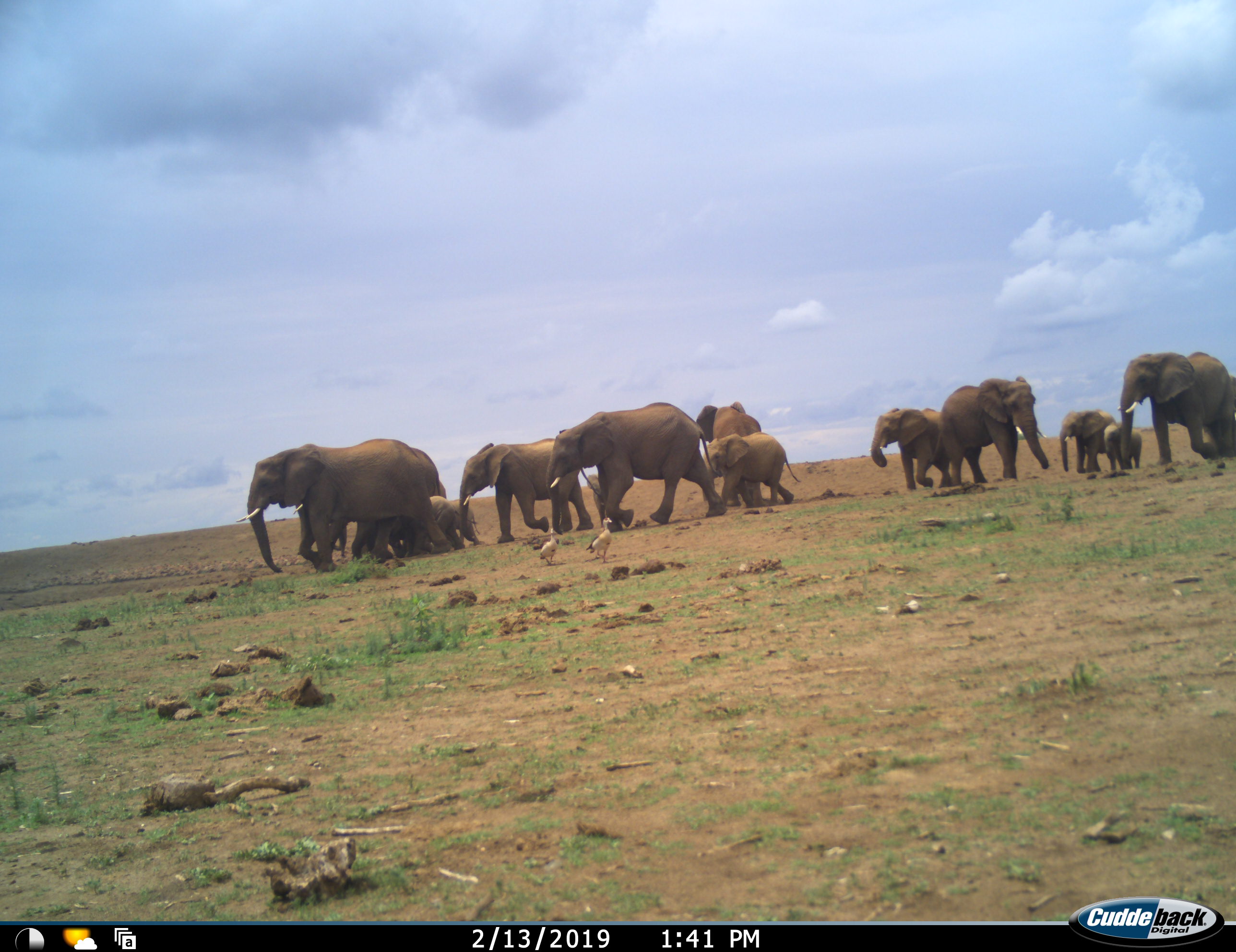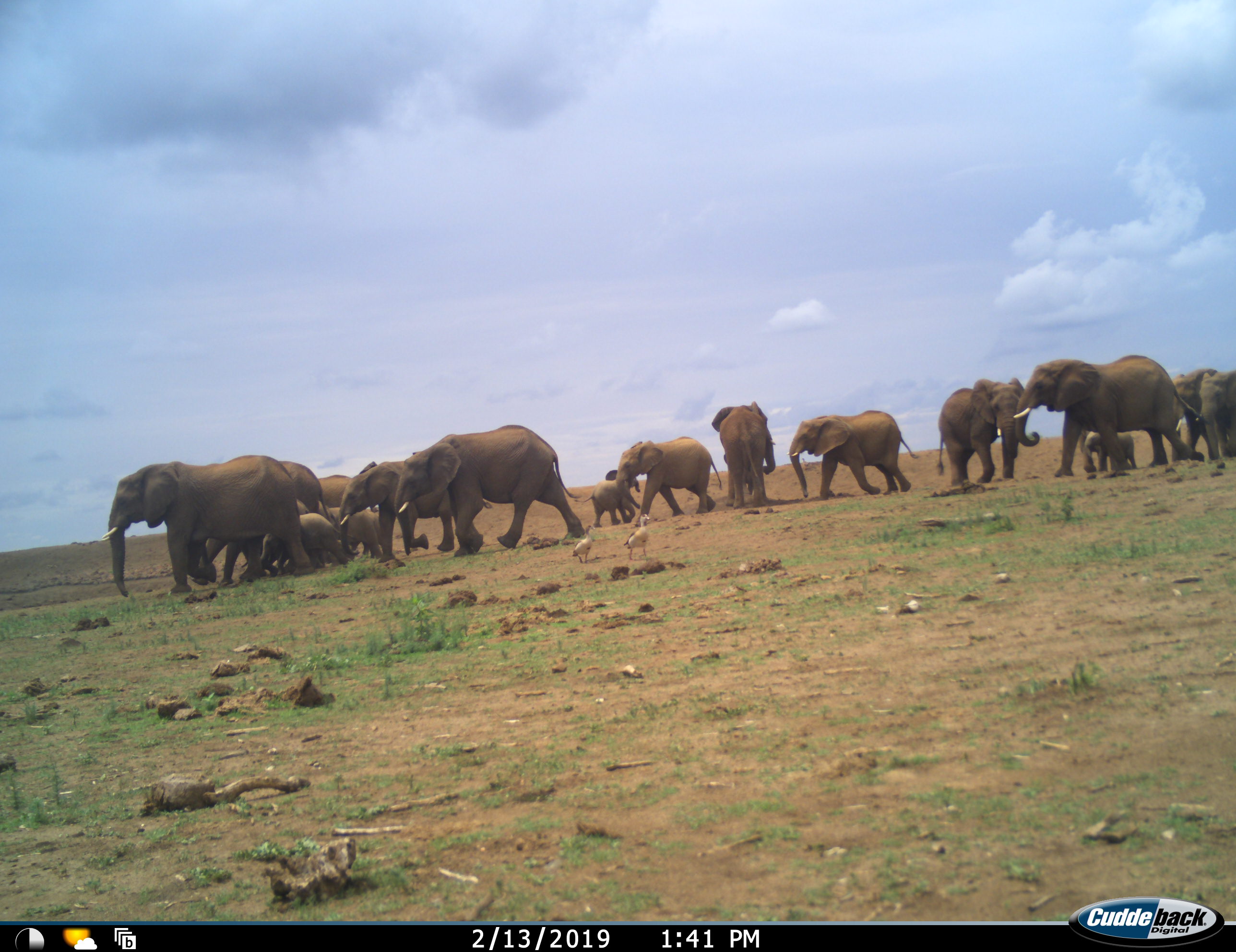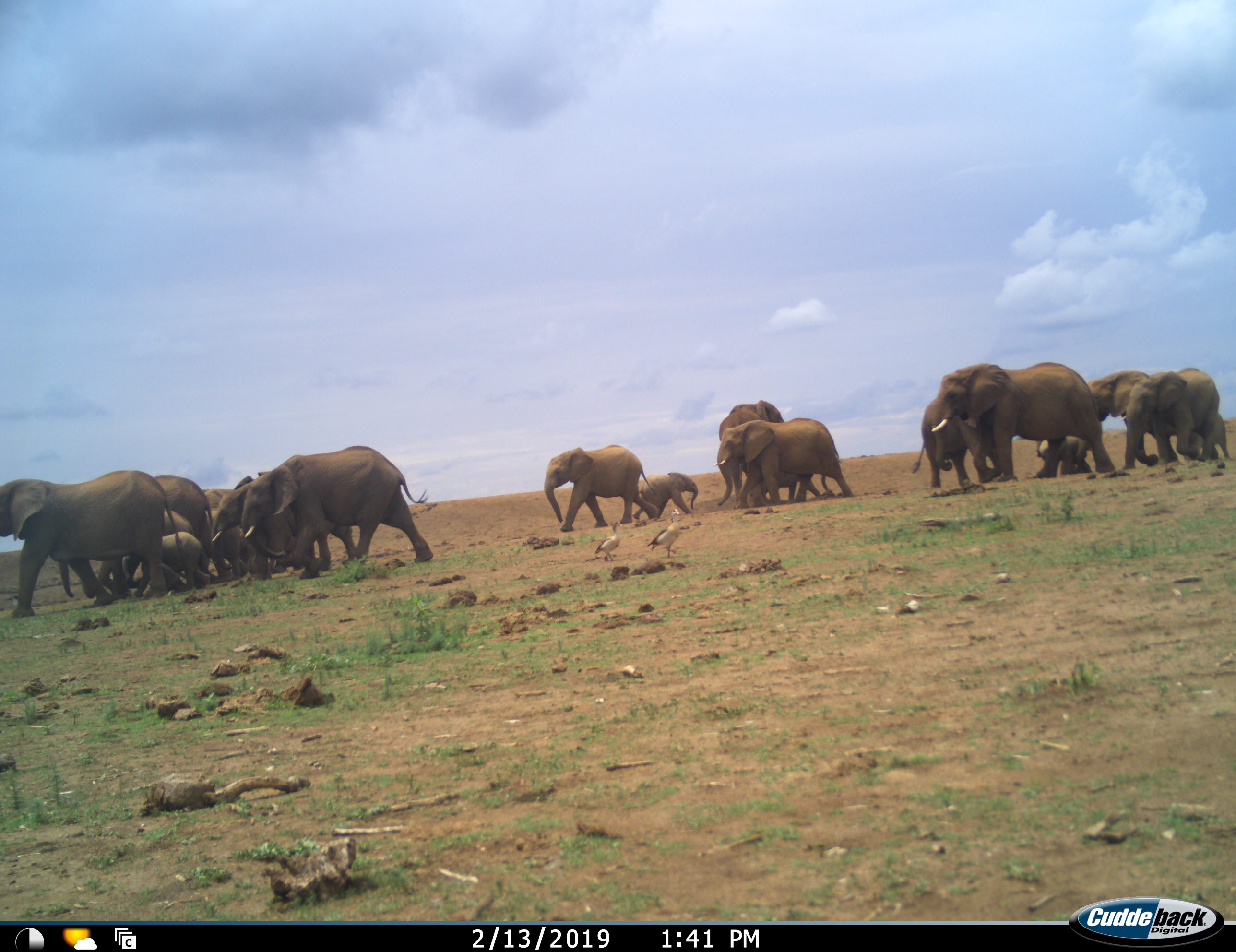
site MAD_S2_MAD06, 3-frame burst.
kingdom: Animalia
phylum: Chordata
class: Mammalia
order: Proboscidea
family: Elephantidae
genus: Loxodonta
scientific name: Loxodonta africana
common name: african bush elephant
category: elephant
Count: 11-50.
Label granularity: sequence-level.